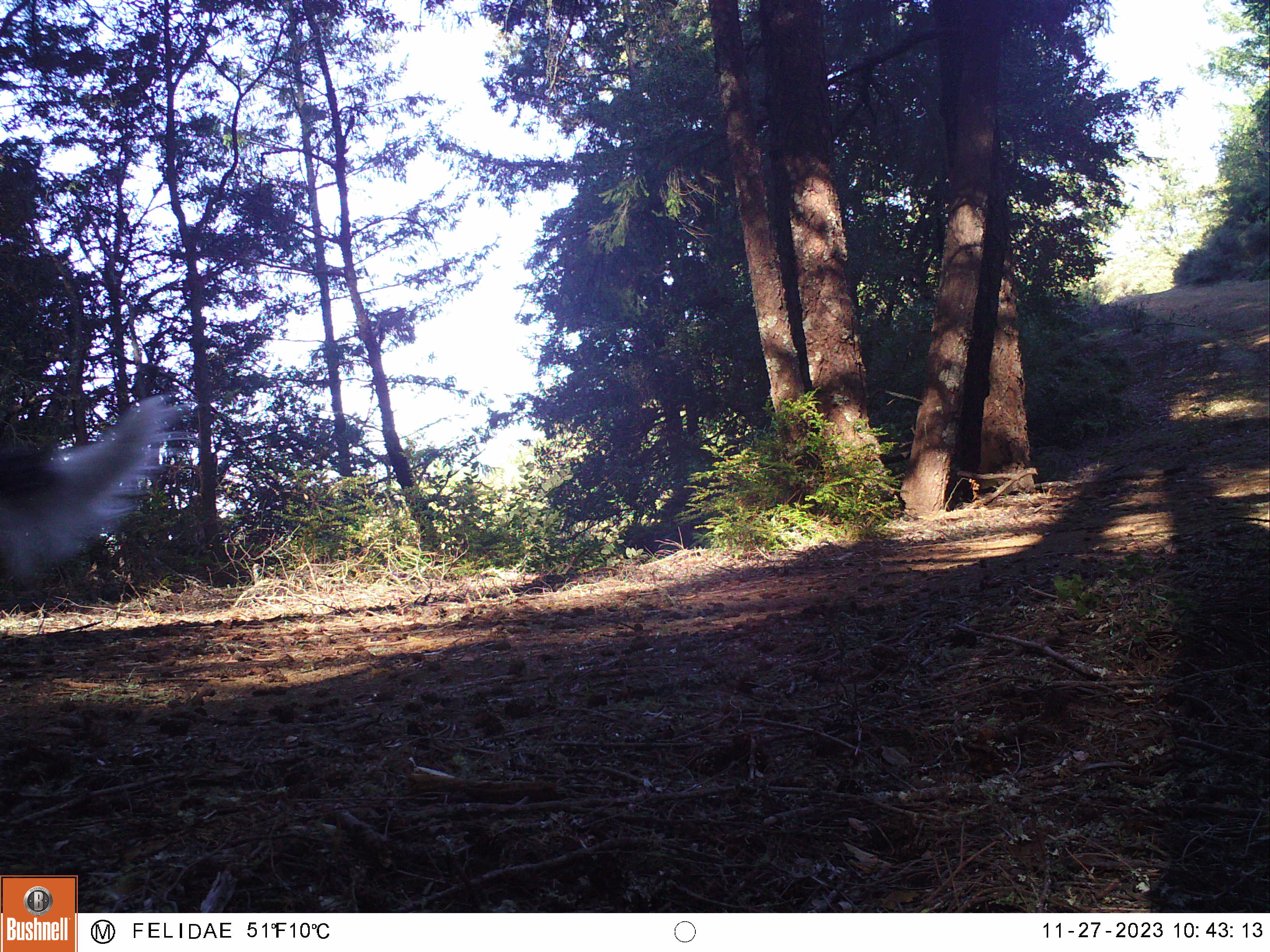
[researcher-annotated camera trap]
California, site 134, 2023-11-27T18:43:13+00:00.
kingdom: Animalia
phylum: Chordata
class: Aves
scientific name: Aves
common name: bird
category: unknown bird